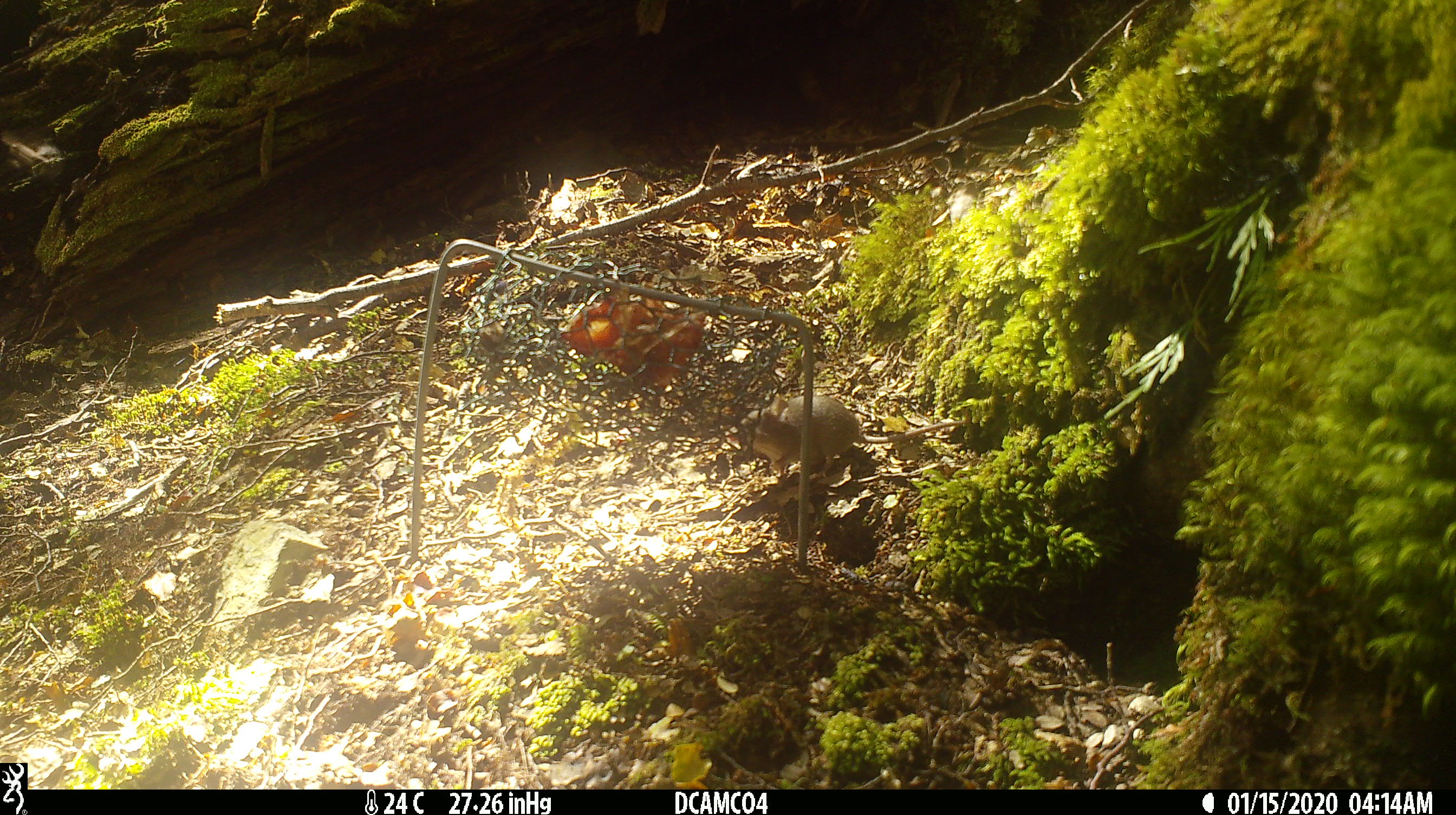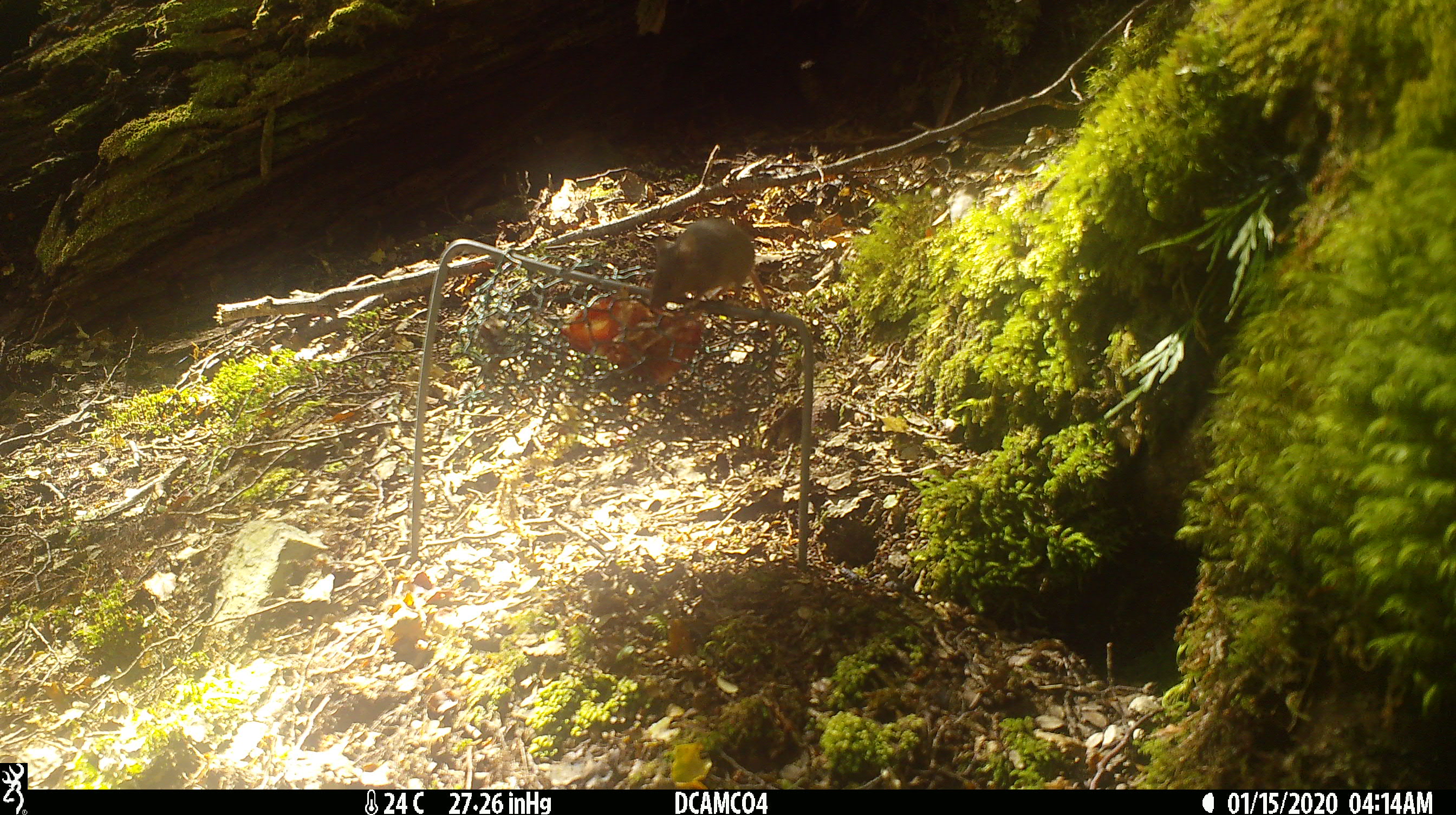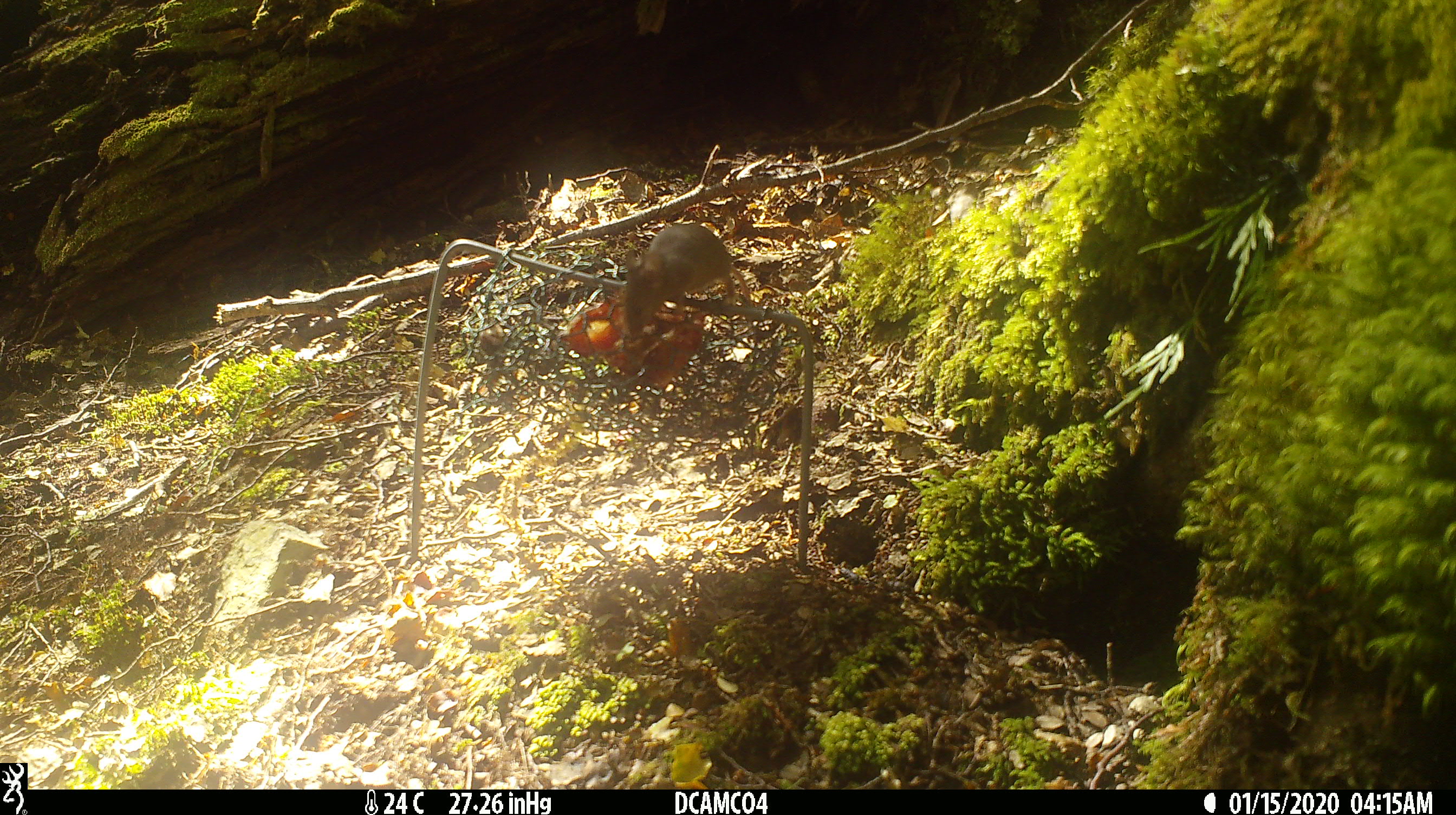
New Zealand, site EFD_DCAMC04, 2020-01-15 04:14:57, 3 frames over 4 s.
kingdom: Animalia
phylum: Chordata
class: Mammalia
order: Rodentia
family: Muridae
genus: Mus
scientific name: Mus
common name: mouse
Mouse (Mus).